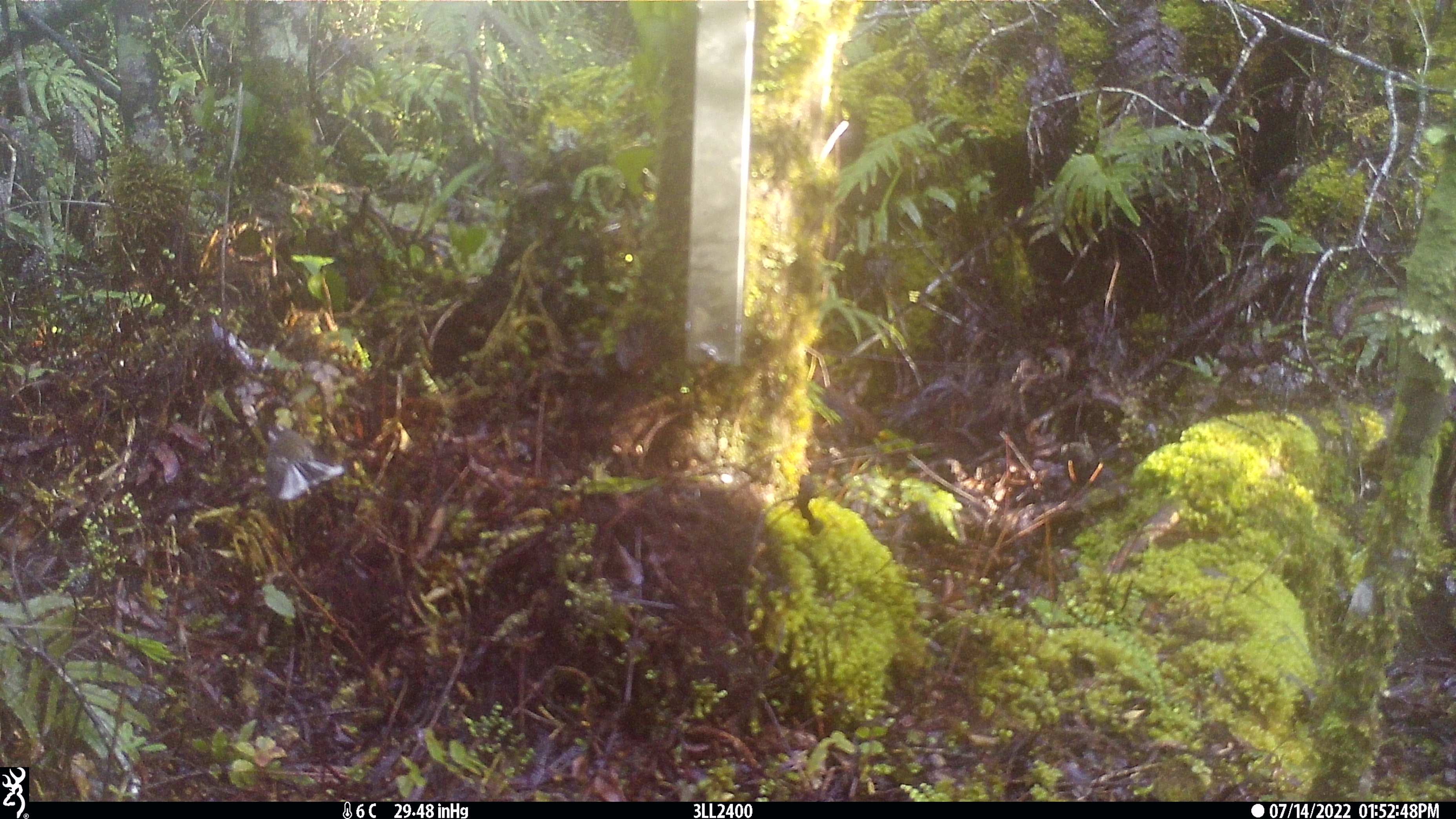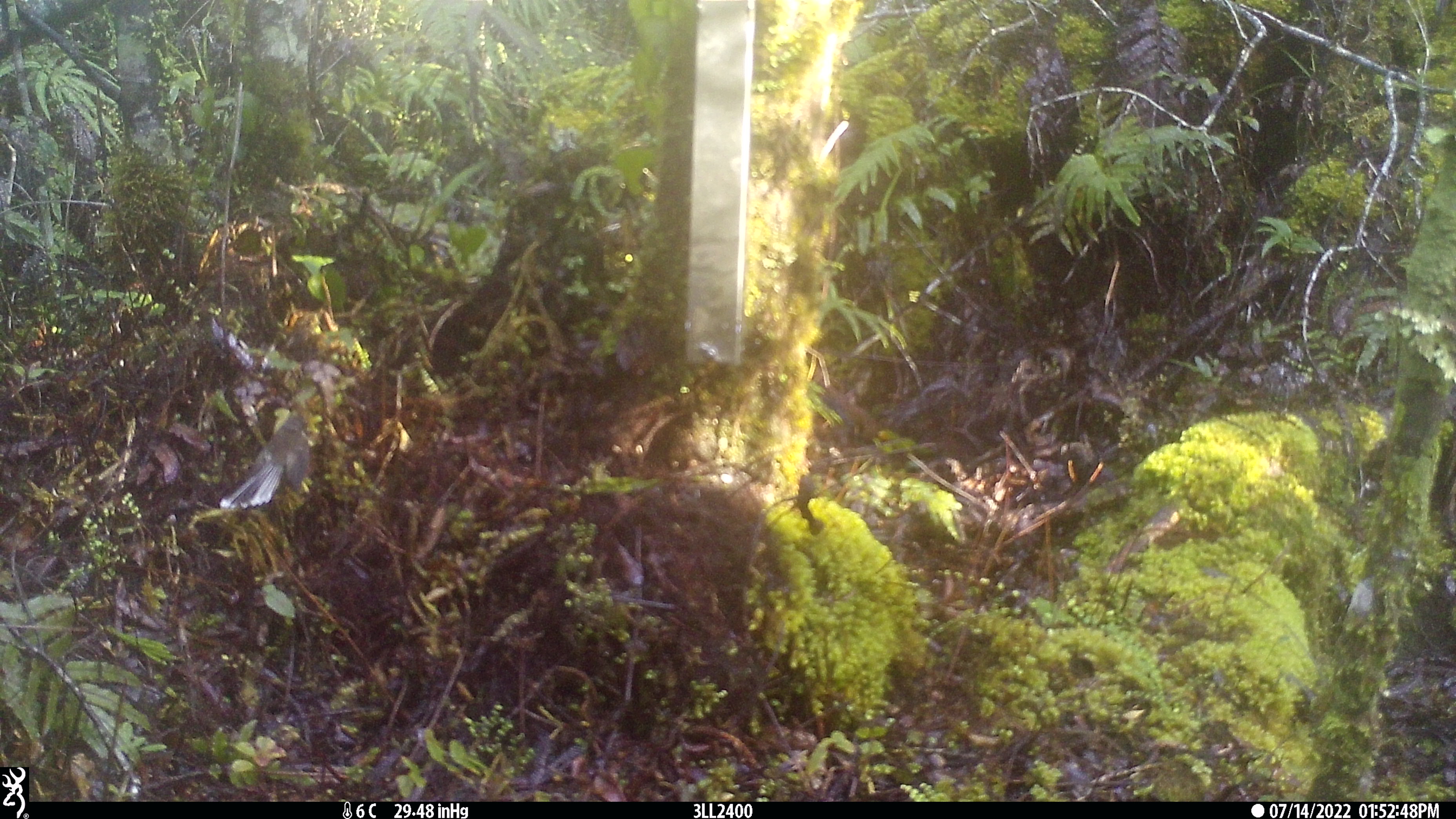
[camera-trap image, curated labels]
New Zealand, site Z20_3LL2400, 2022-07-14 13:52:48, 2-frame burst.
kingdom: Animalia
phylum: Chordata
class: Aves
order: Passeriformes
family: Rhipiduridae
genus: Rhipidura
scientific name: Rhipidura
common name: fantails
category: fantail